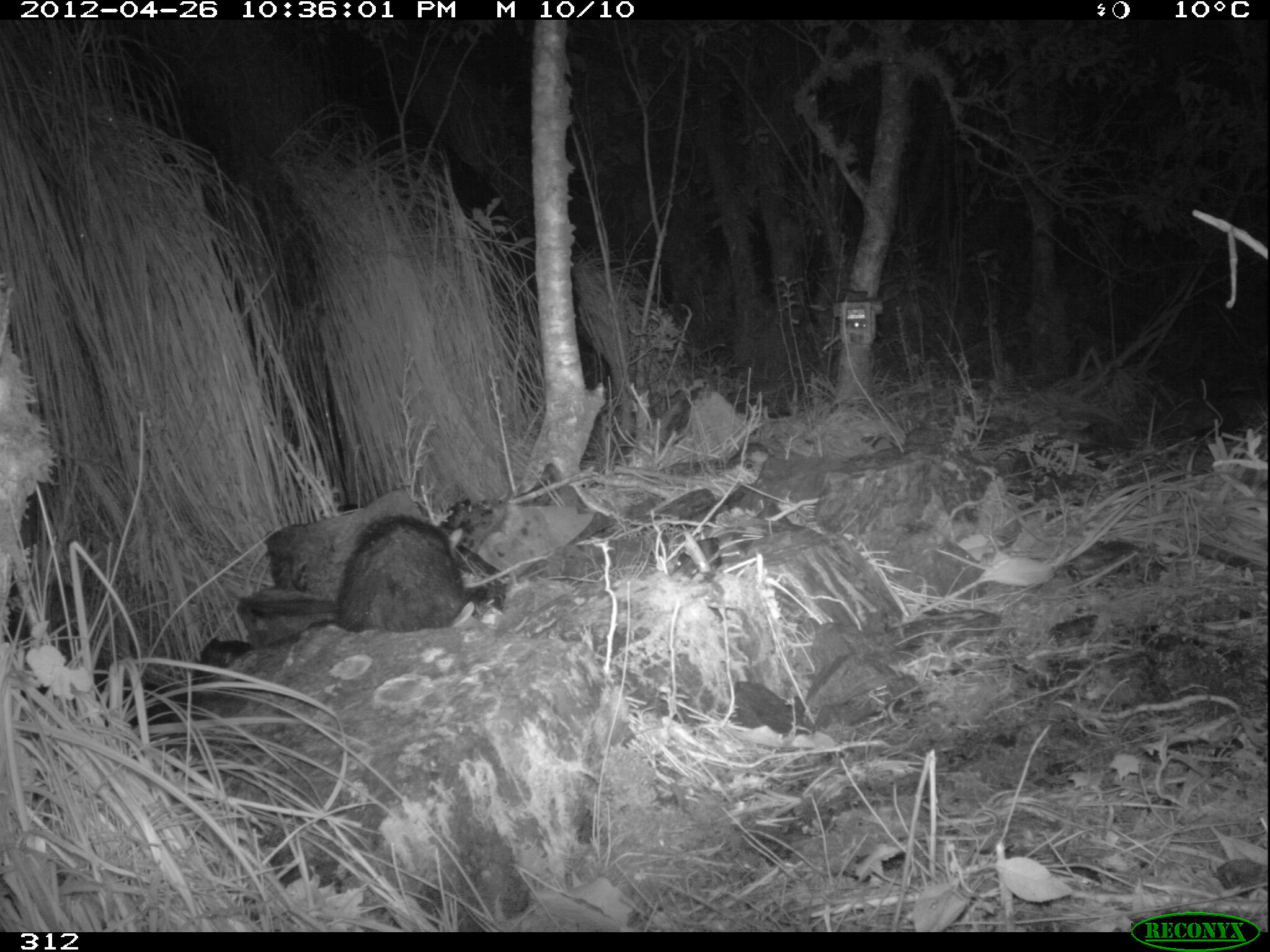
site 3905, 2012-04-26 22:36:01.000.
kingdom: Animalia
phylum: Chordata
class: Mammalia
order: Didelphimorphia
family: Didelphidae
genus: Didelphis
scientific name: Didelphis pernigra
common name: andean white-eared opossum